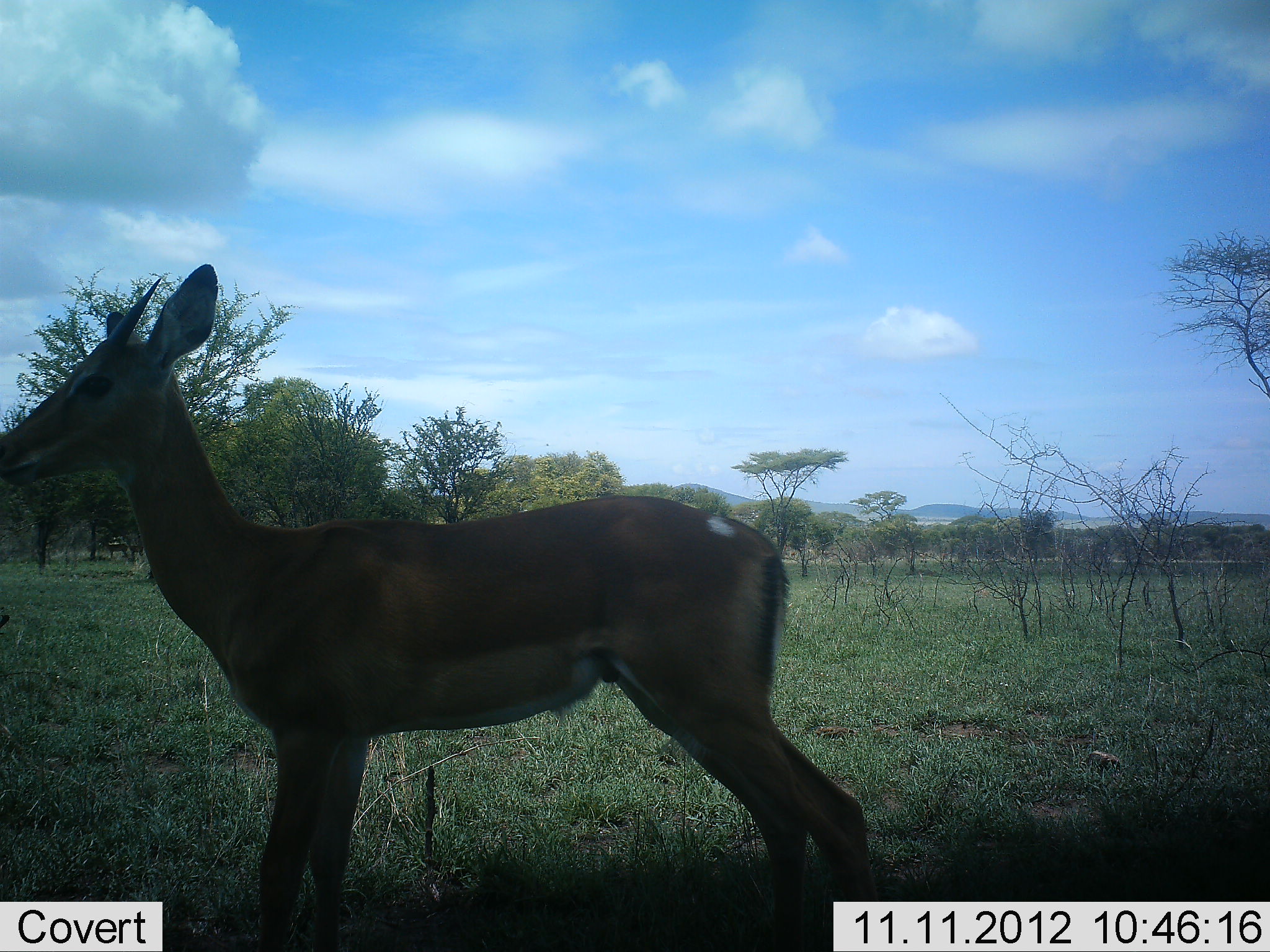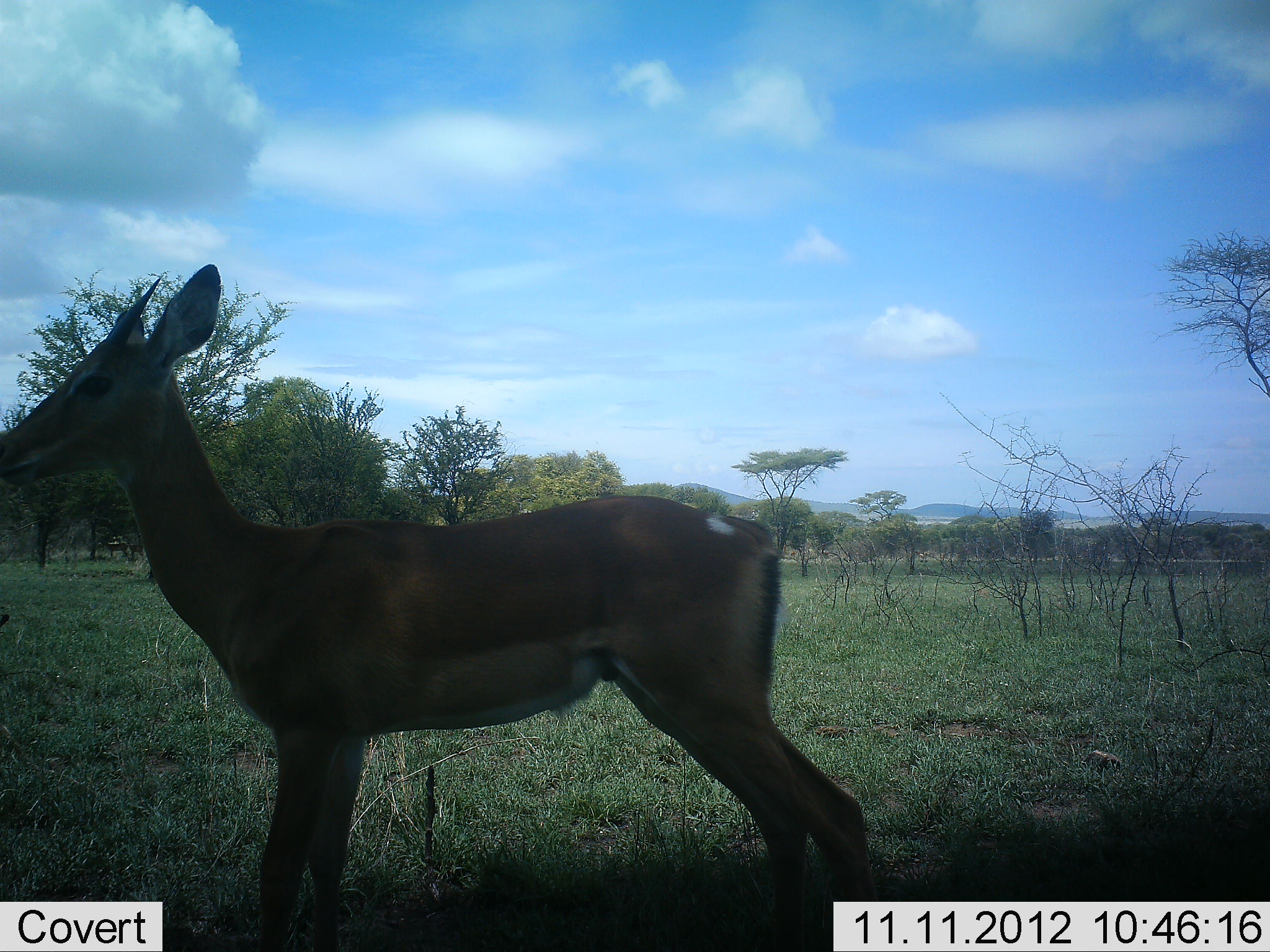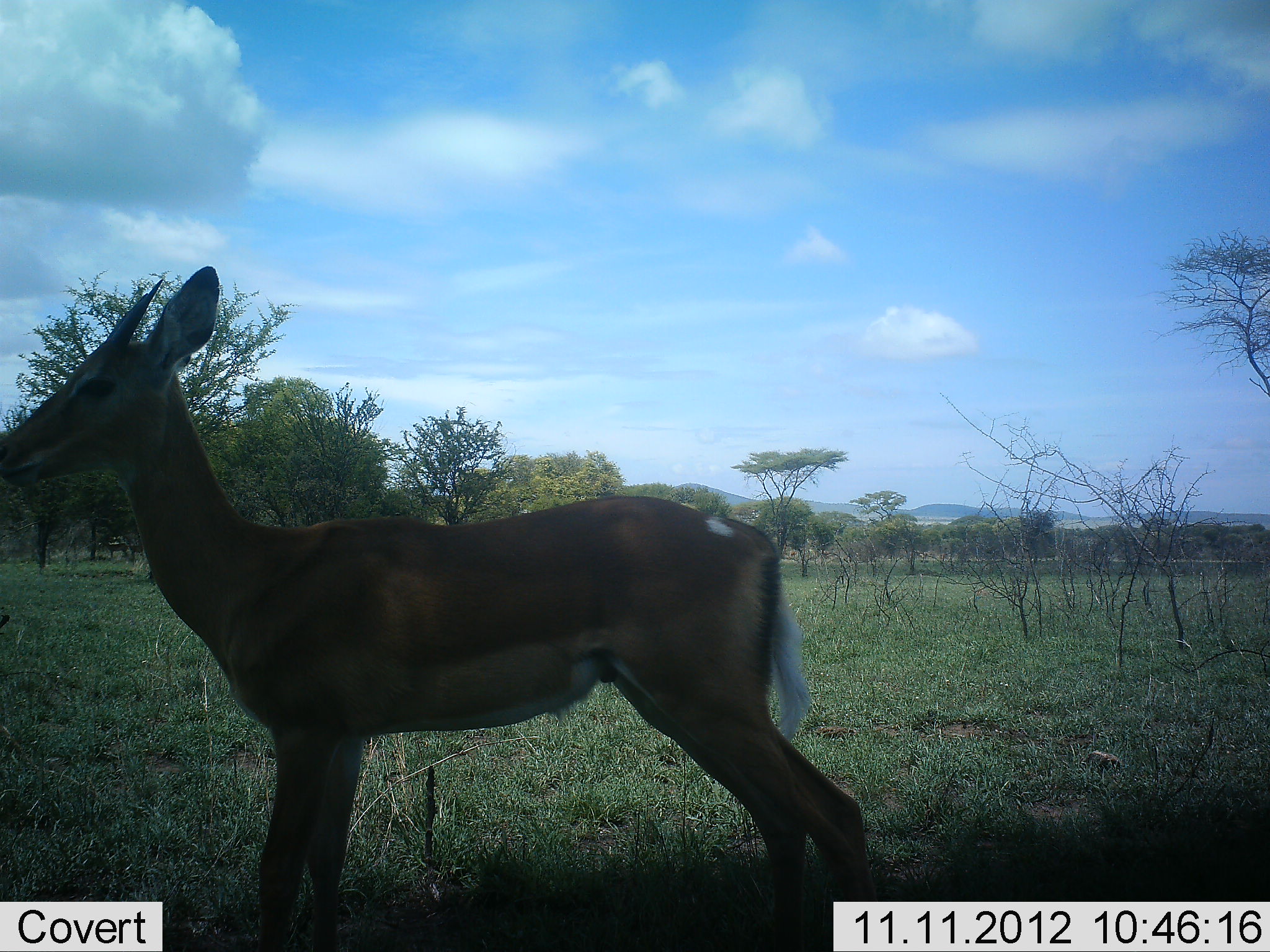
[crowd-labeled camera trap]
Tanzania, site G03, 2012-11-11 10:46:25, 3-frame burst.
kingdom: Animalia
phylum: Chordata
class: Mammalia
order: Artiodactyla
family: Bovidae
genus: Nanger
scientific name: Nanger granti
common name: grant's gazelle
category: gazellegrants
Gazellegrants (grant's gazelle) (Nanger granti), count 1. Behavior (volunteer vote fractions): standing 100%, resting 0%, moving 0%, interacting 0%. Young present (vote fraction): 10%. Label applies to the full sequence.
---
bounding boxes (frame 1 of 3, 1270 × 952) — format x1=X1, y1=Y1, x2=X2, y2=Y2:
animal: x1=1, y1=264, x2=879, y2=952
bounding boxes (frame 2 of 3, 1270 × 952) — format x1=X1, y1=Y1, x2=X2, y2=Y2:
animal: x1=0, y1=262, x2=876, y2=952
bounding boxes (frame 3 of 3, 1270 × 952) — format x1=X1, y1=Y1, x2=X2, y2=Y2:
animal: x1=0, y1=266, x2=879, y2=951